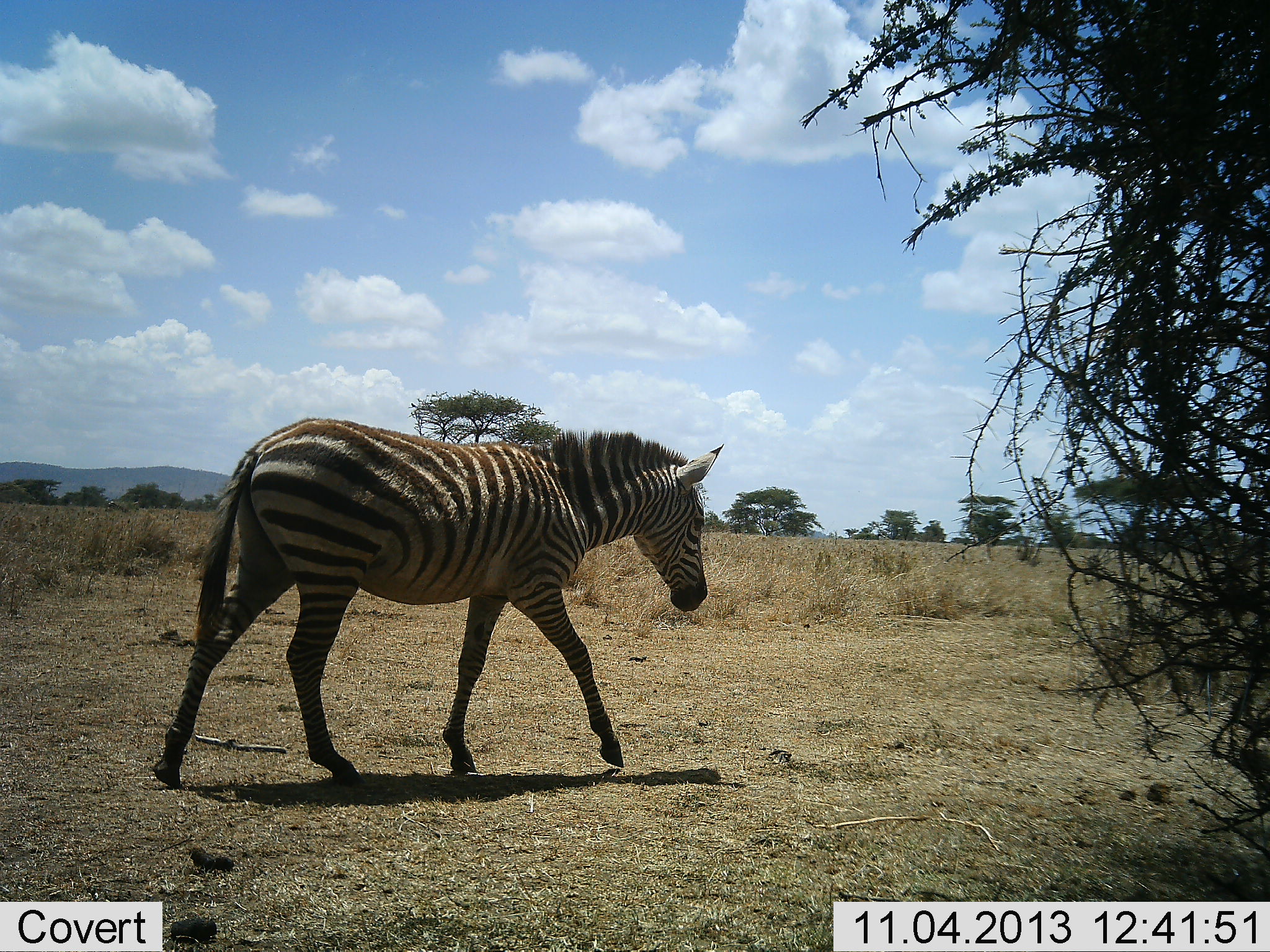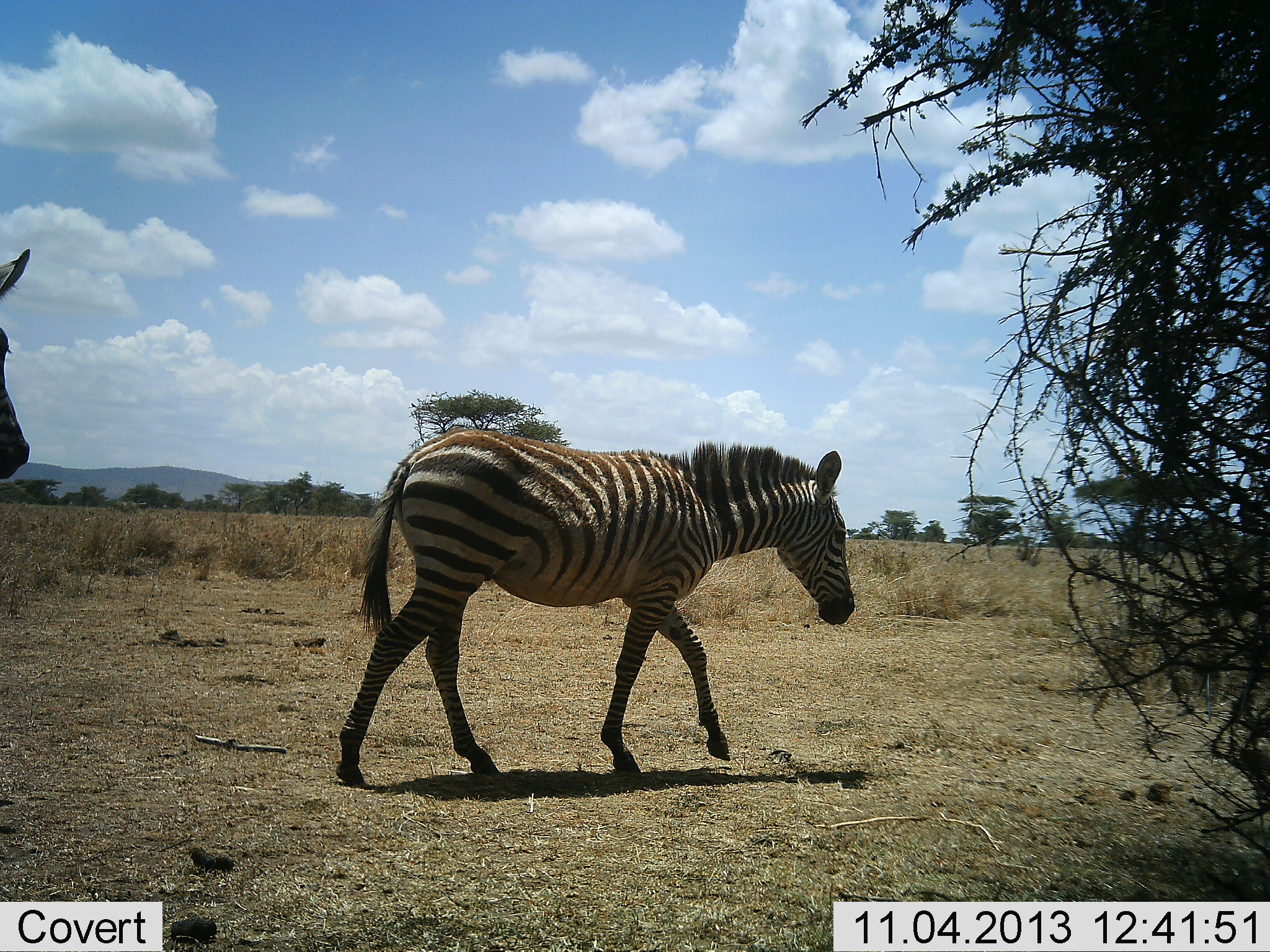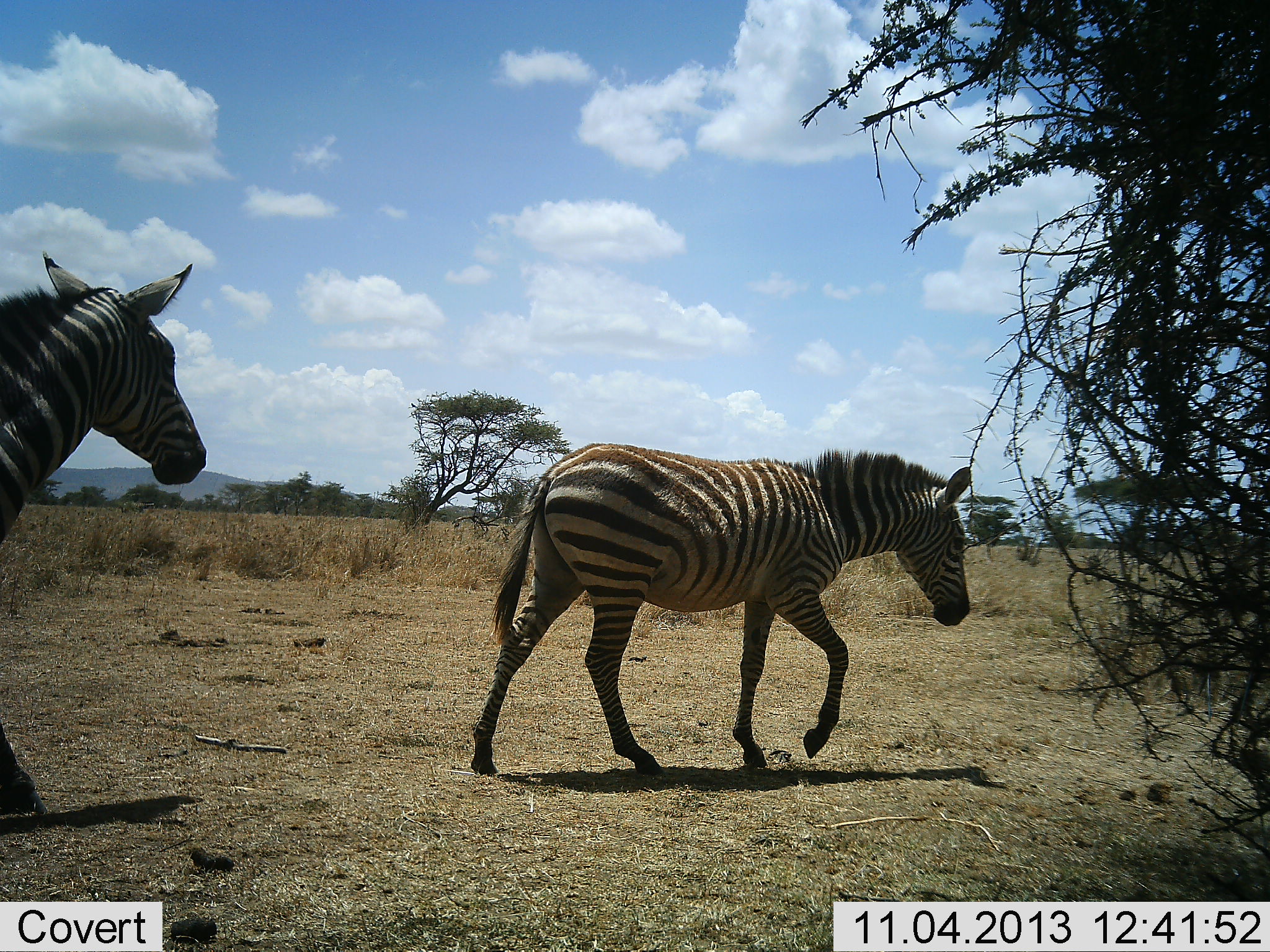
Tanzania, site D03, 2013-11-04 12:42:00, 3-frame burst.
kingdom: Animalia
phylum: Chordata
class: Mammalia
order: Perissodactyla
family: Equidae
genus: Equus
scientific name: Equus quagga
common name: plains zebra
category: zebra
Zebra (plains zebra) (Equus quagga), count 2. Behavior (volunteer vote fractions): standing 0%, resting 0%, moving 100%, interacting 0%. Young present (vote fraction): 30%. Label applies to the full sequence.